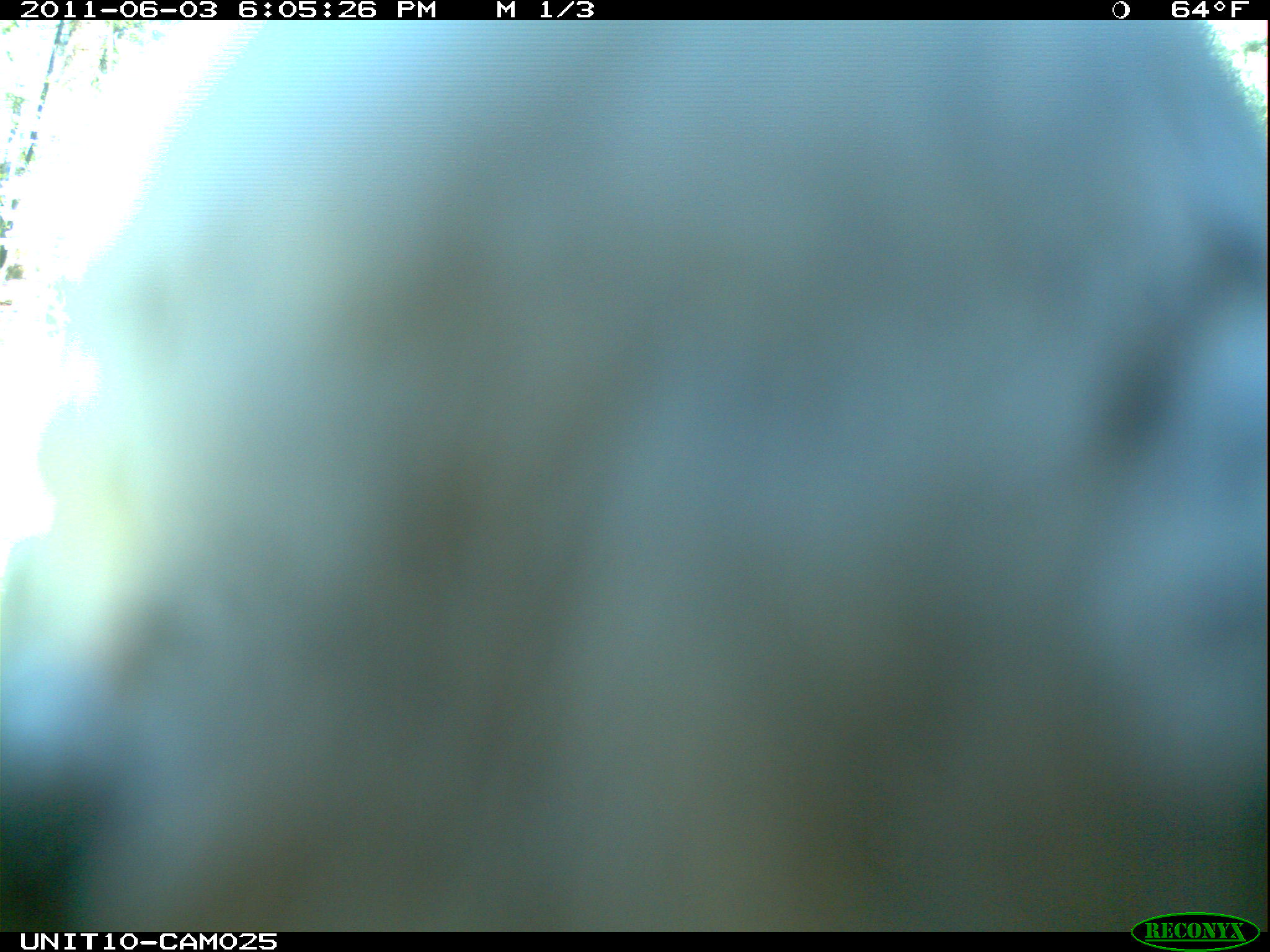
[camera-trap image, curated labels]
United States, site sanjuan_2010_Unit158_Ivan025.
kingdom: Animalia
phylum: Chordata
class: Aves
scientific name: Aves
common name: birds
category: unidentified bird